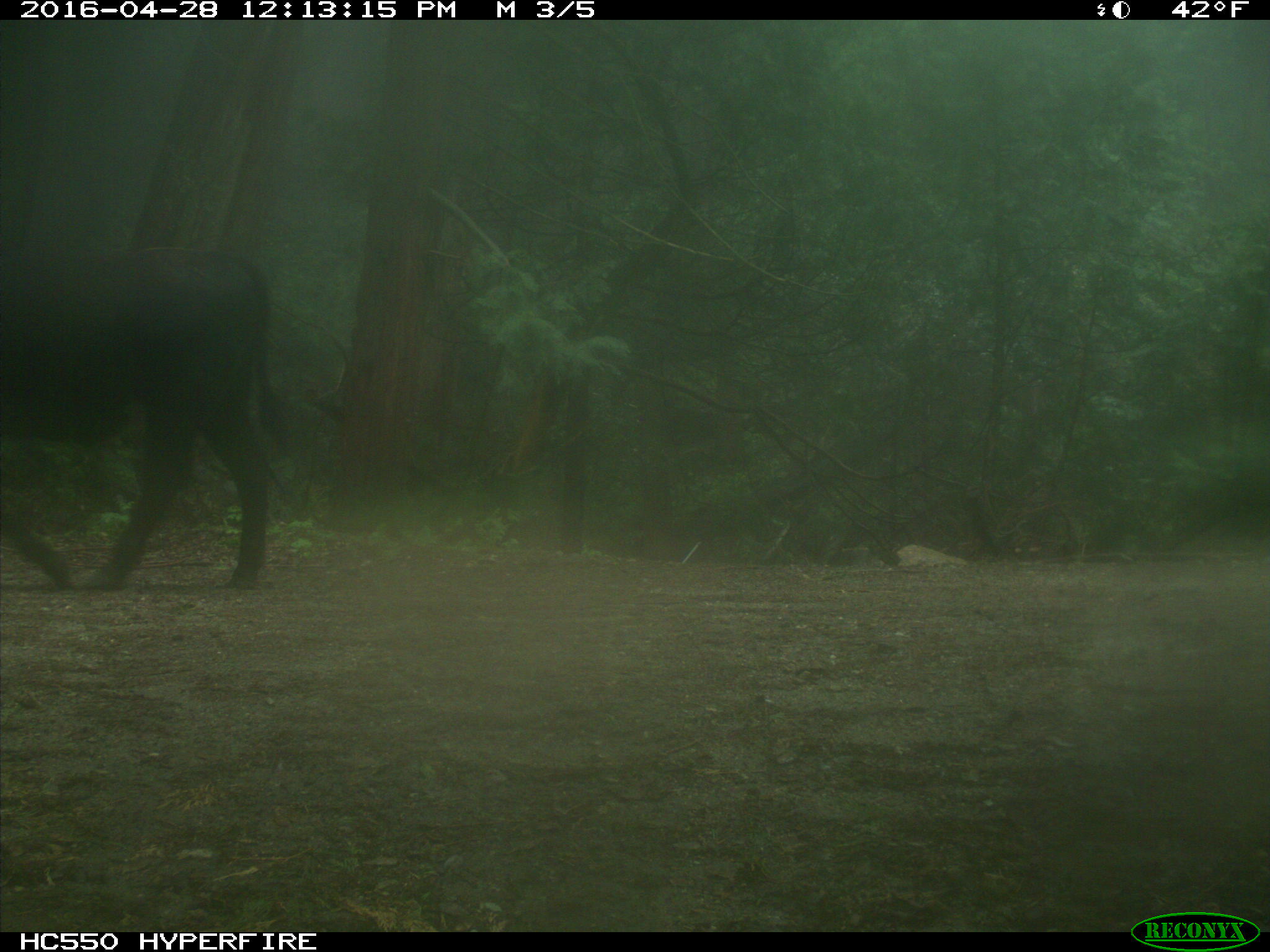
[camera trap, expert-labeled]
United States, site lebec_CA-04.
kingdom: Animalia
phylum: Chordata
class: Mammalia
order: Artiodactyla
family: Bovidae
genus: Bos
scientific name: Bos taurus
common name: domestic cow